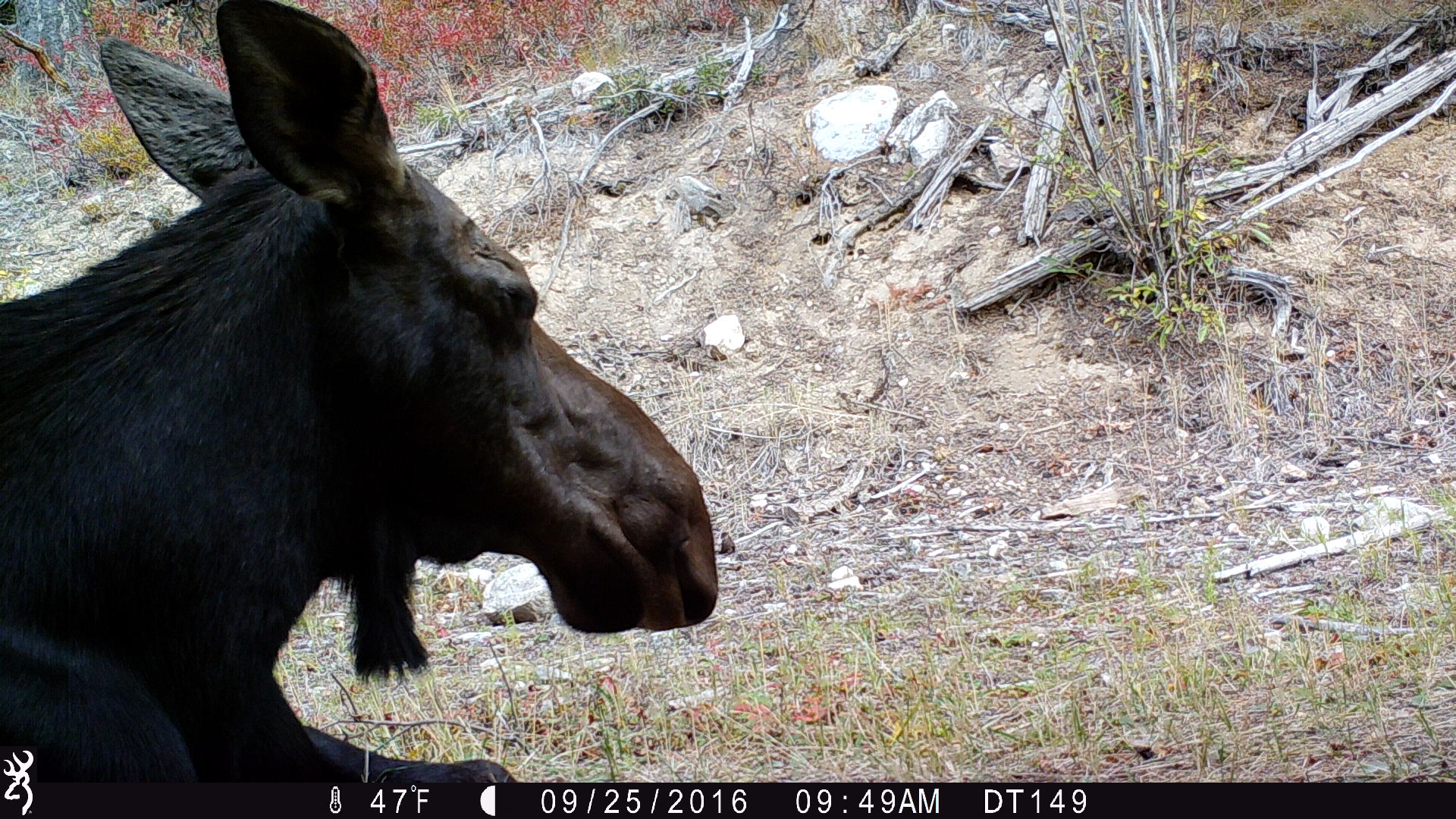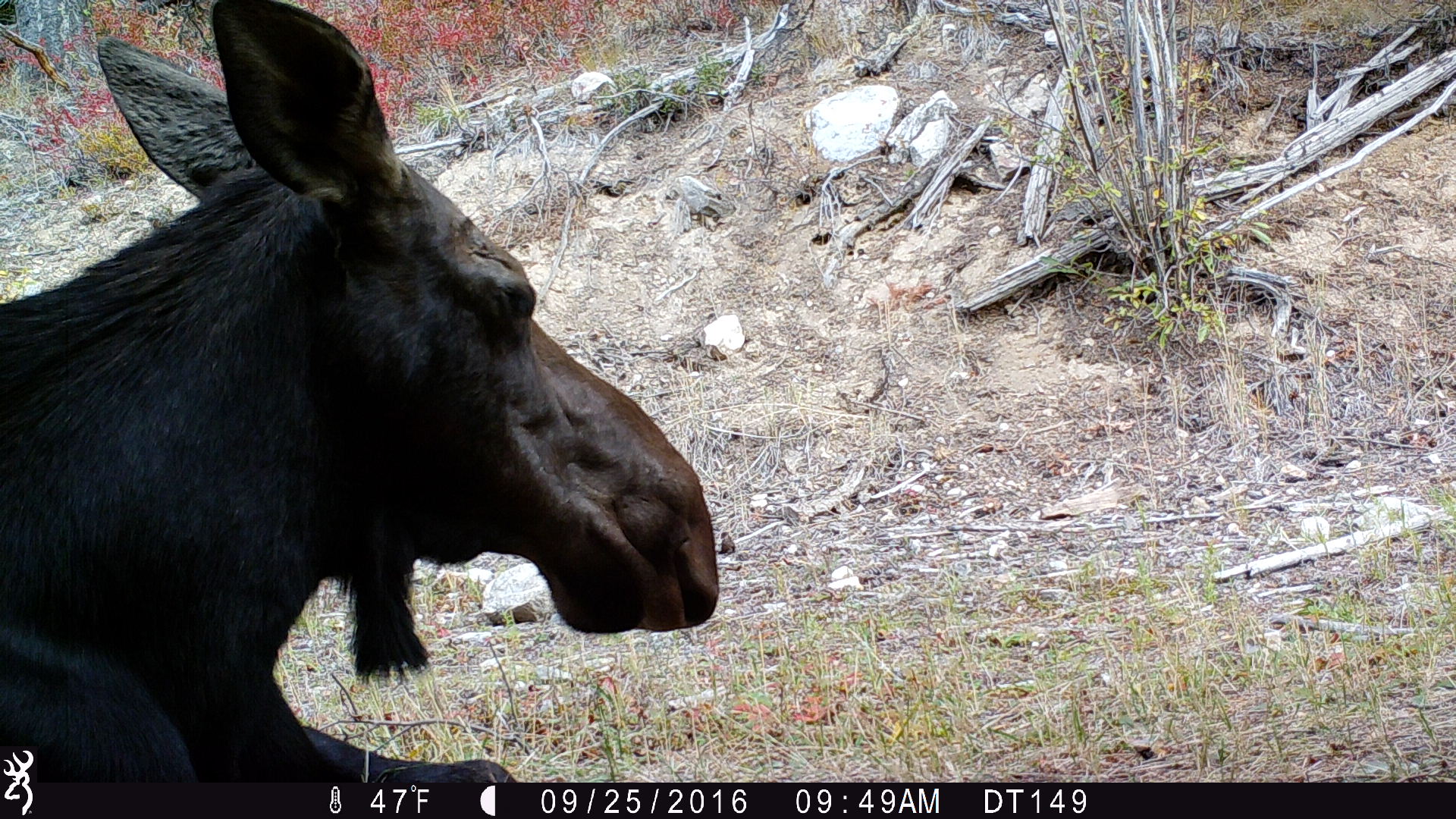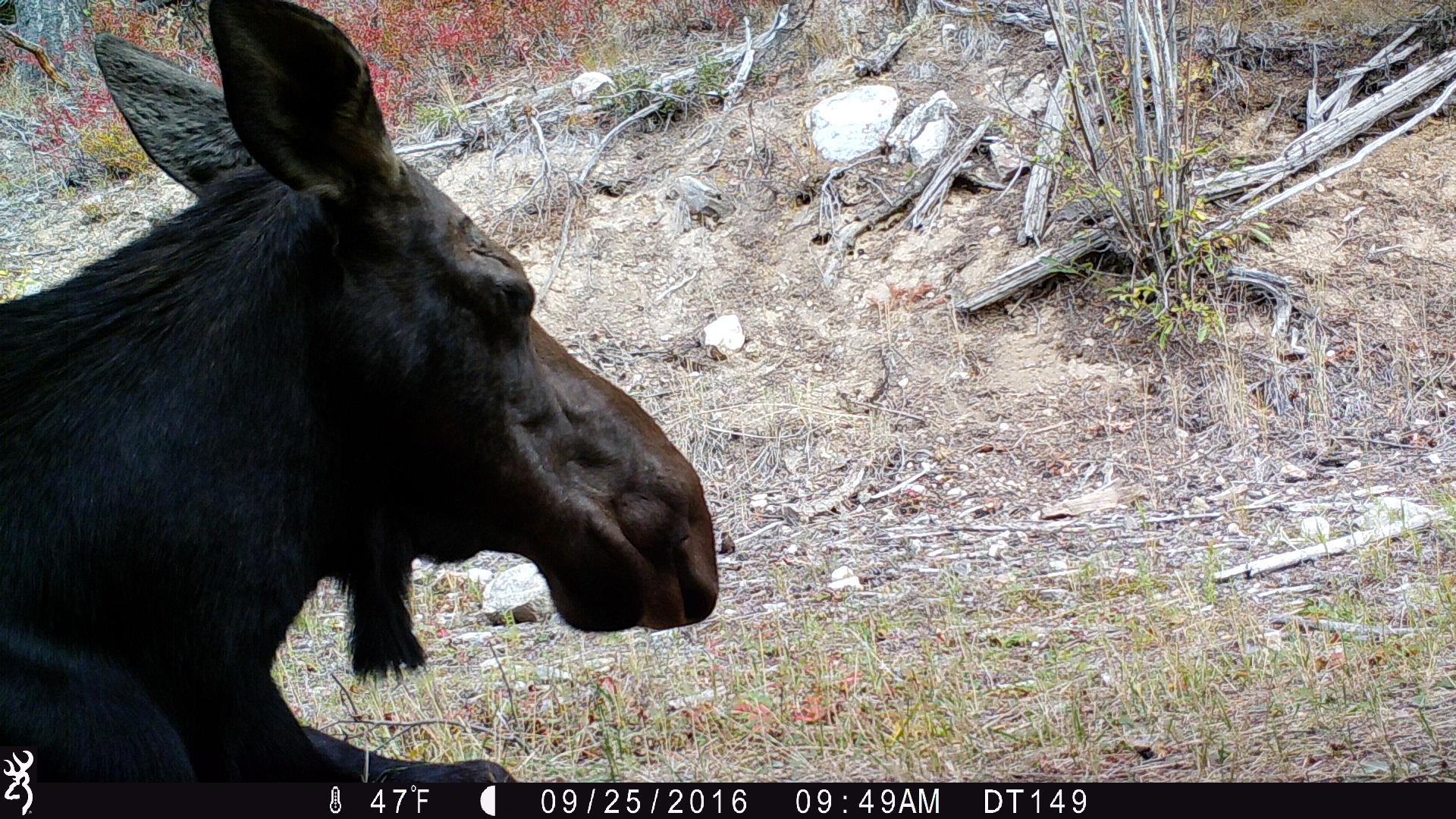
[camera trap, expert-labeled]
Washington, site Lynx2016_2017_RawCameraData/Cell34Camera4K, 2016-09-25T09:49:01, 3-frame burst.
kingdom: Animalia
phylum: Chordata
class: Mammalia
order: Artiodactyla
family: Cervidae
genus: Alces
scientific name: Alces alces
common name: moose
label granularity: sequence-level